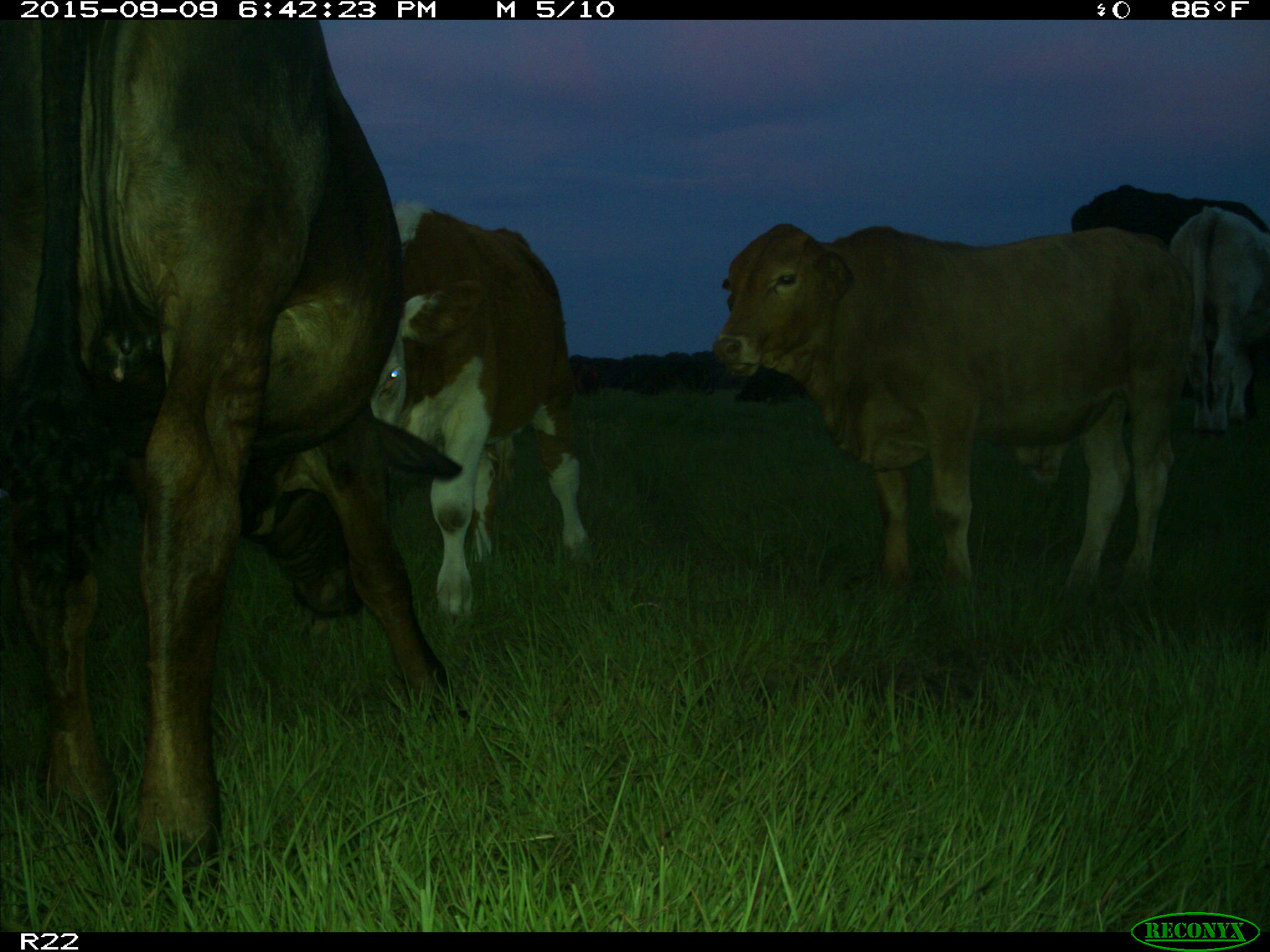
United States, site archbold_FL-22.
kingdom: Animalia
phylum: Chordata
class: Mammalia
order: Artiodactyla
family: Bovidae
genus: Bos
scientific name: Bos taurus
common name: domestic cow